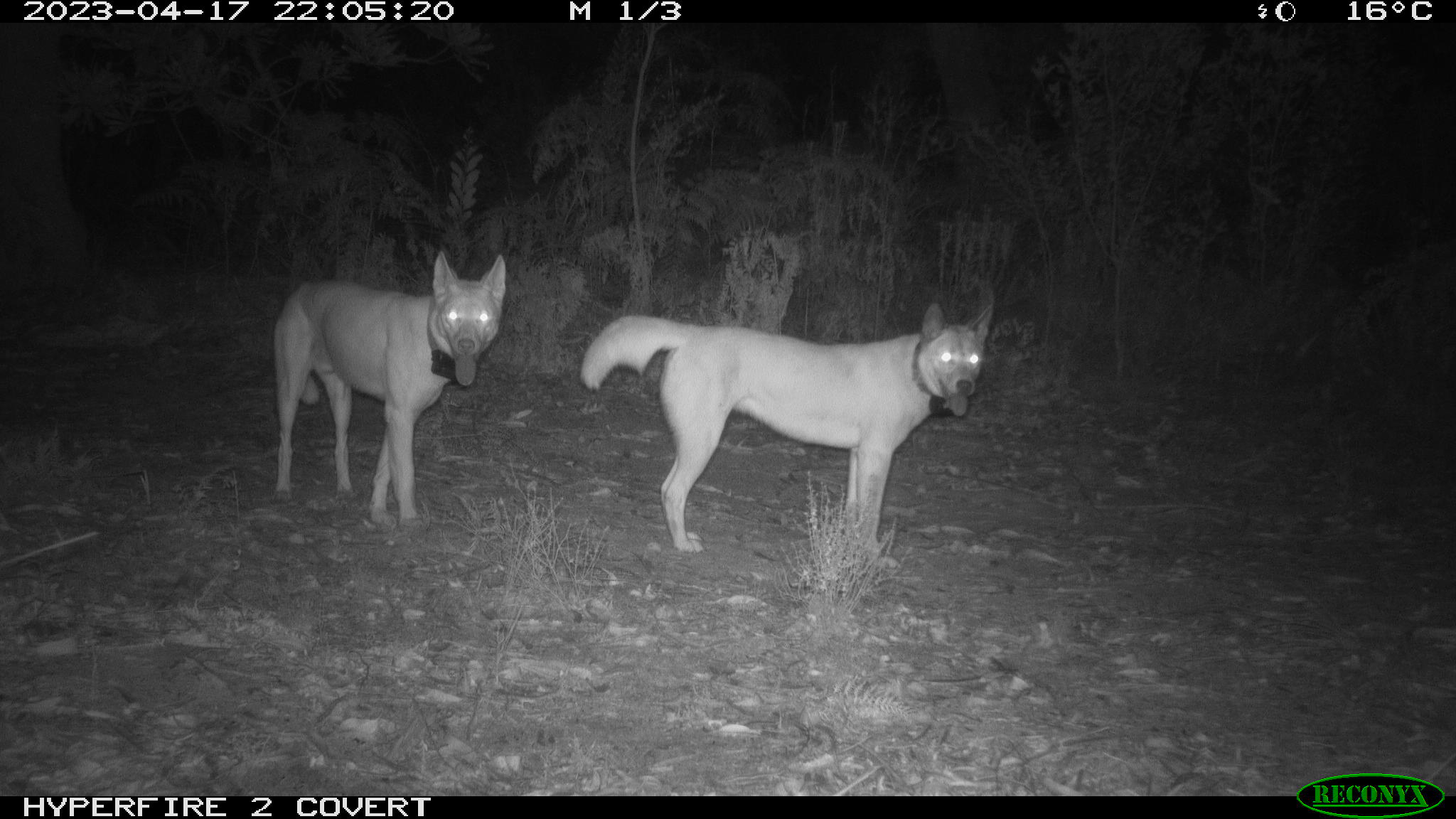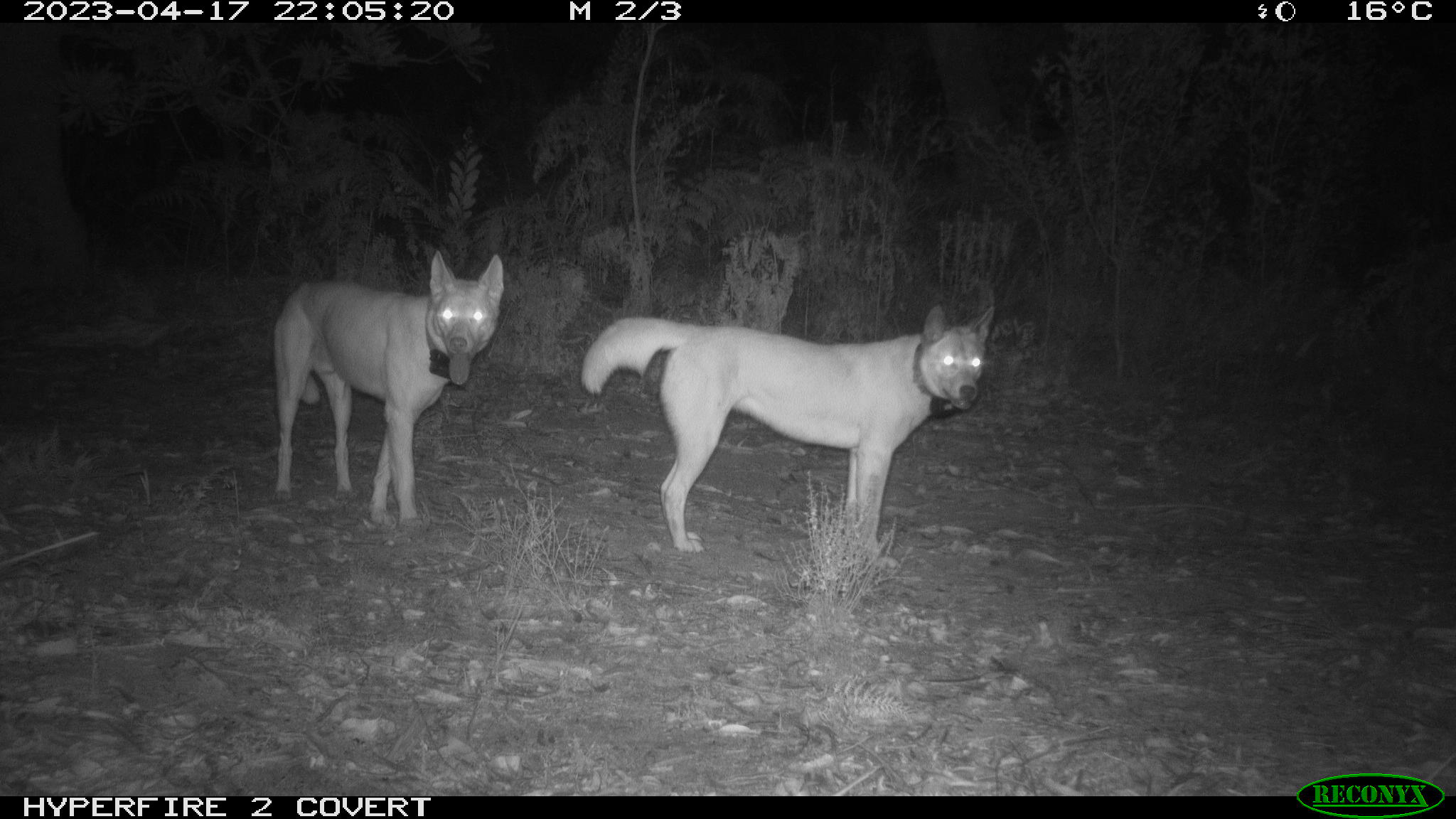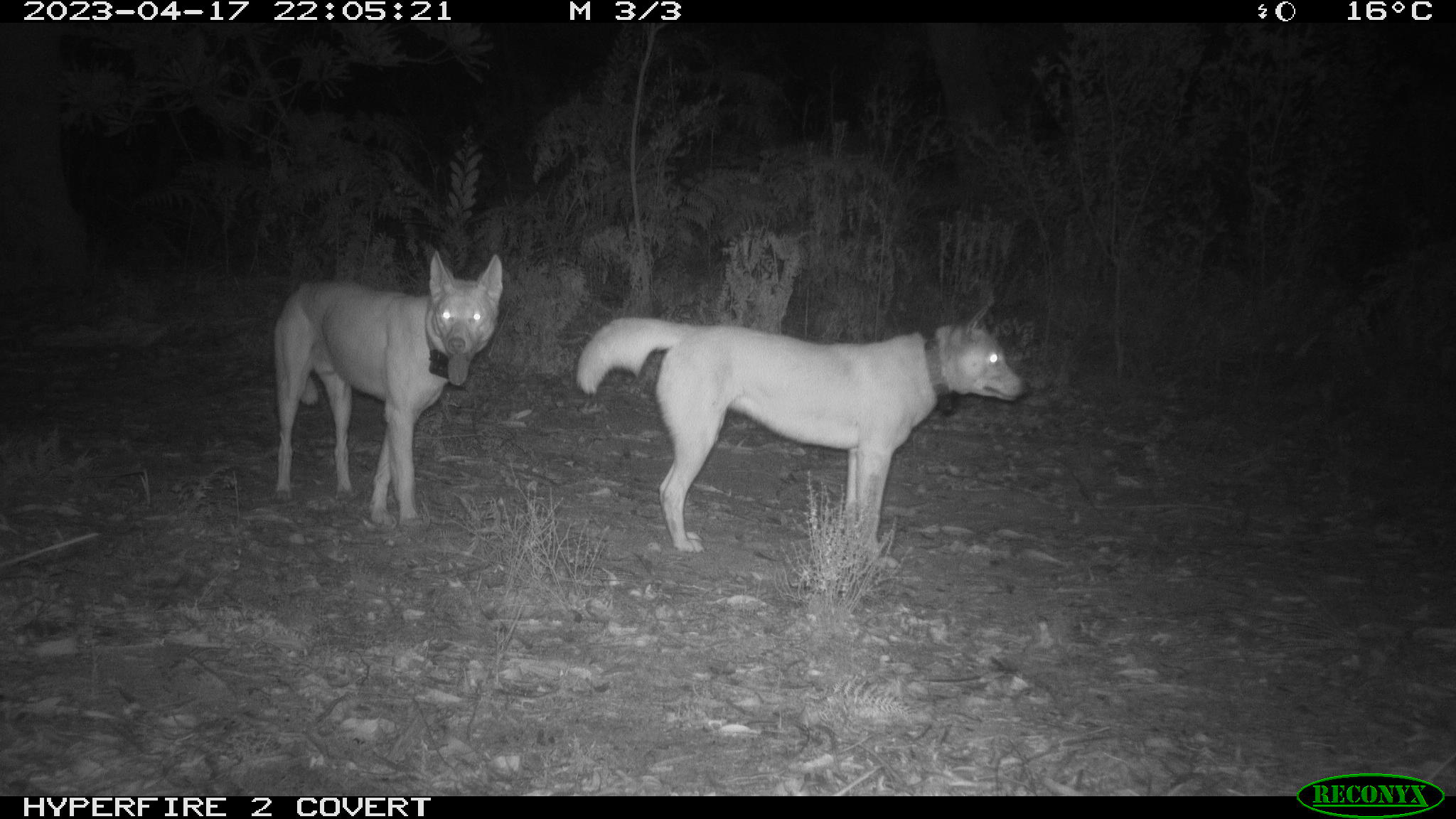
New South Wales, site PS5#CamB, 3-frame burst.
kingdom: Animalia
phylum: Chordata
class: Mammalia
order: Carnivora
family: Canidae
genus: Canis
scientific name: Canis familiaris dingo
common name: dingo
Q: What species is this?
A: Dingo (Canis familiaris dingo).